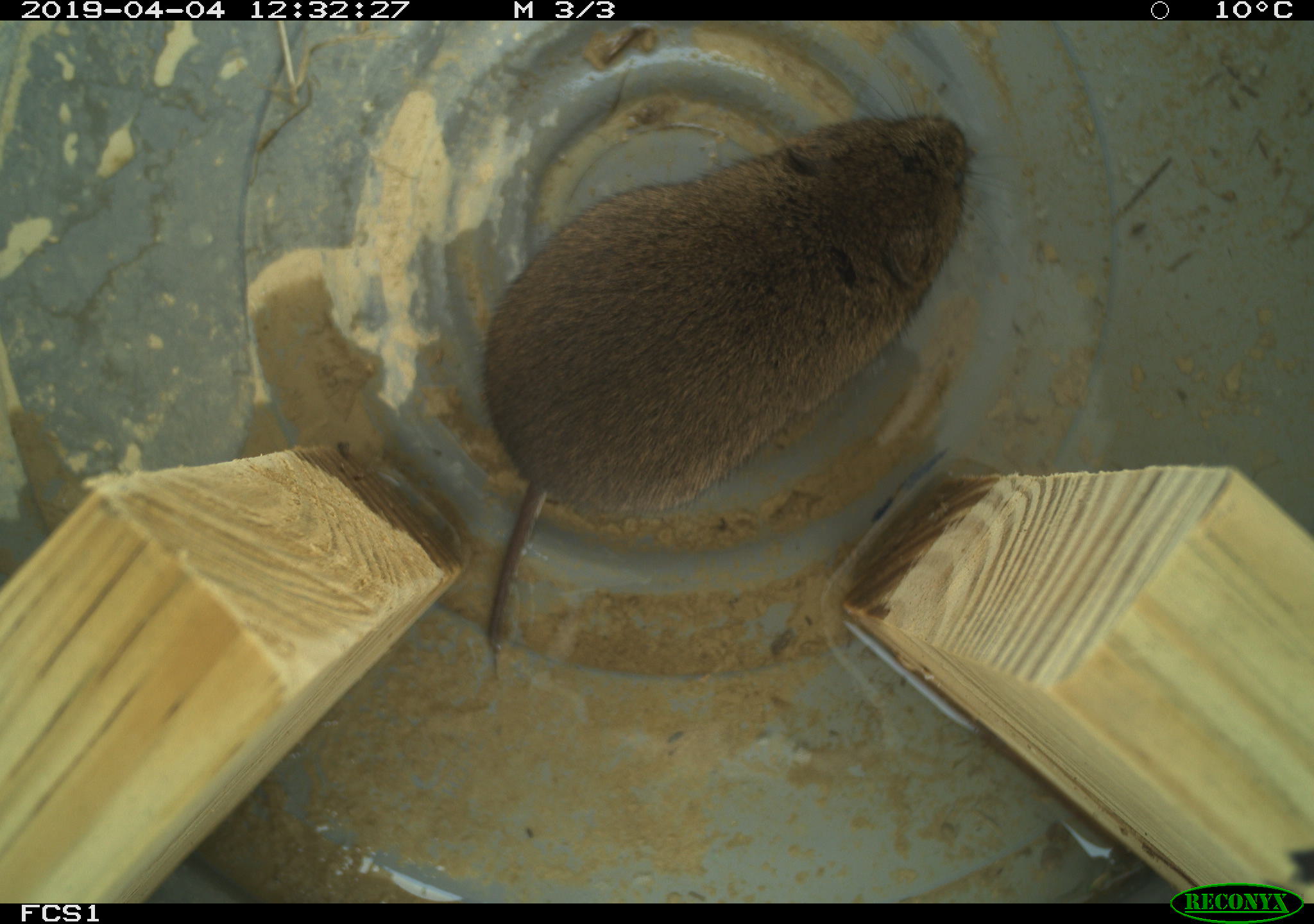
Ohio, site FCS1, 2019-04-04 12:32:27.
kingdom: Animalia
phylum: Chordata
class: Mammalia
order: Rodentia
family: Cricetidae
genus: Microtus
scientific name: Microtus pennsylvanicus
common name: meadow vole